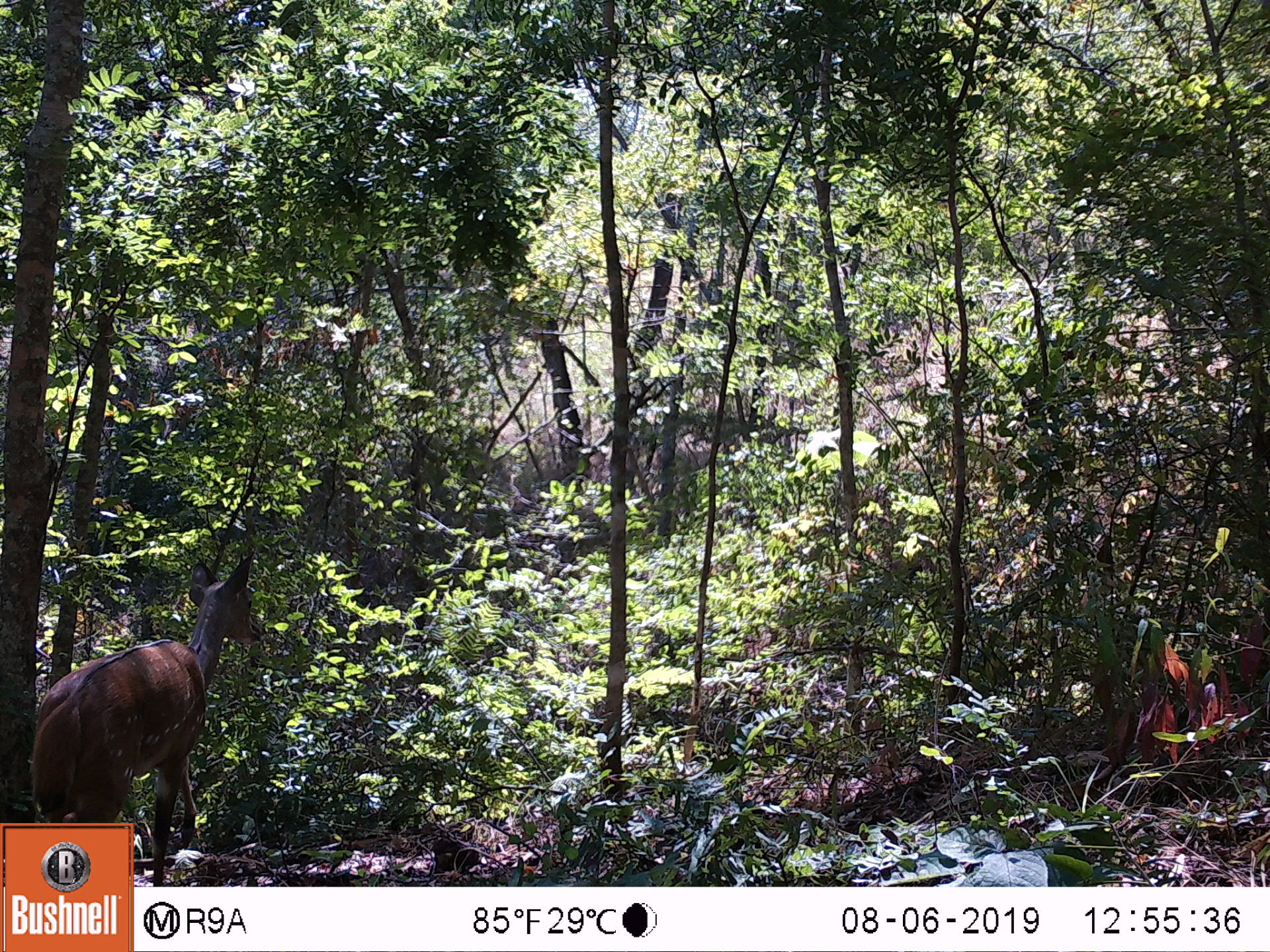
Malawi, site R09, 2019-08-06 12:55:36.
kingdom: Animalia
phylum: Chordata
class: Mammalia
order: Artiodactyla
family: Bovidae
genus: Tragelaphus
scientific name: Tragelaphus sylvaticus sylvaticus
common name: cape bushbuck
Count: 1.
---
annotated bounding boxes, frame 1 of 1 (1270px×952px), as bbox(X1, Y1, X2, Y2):
cape bushbuck: bbox(29, 549, 268, 819)